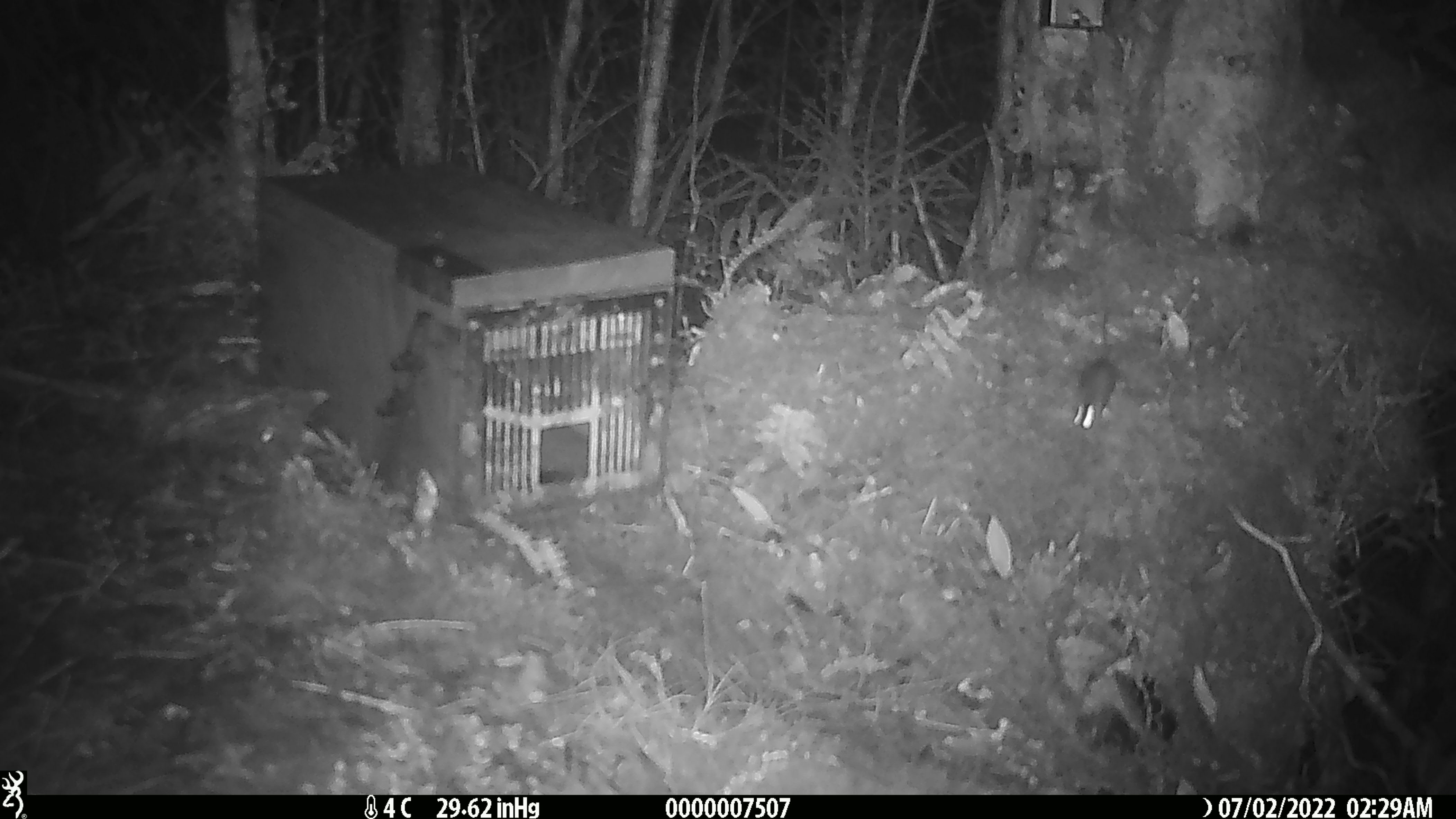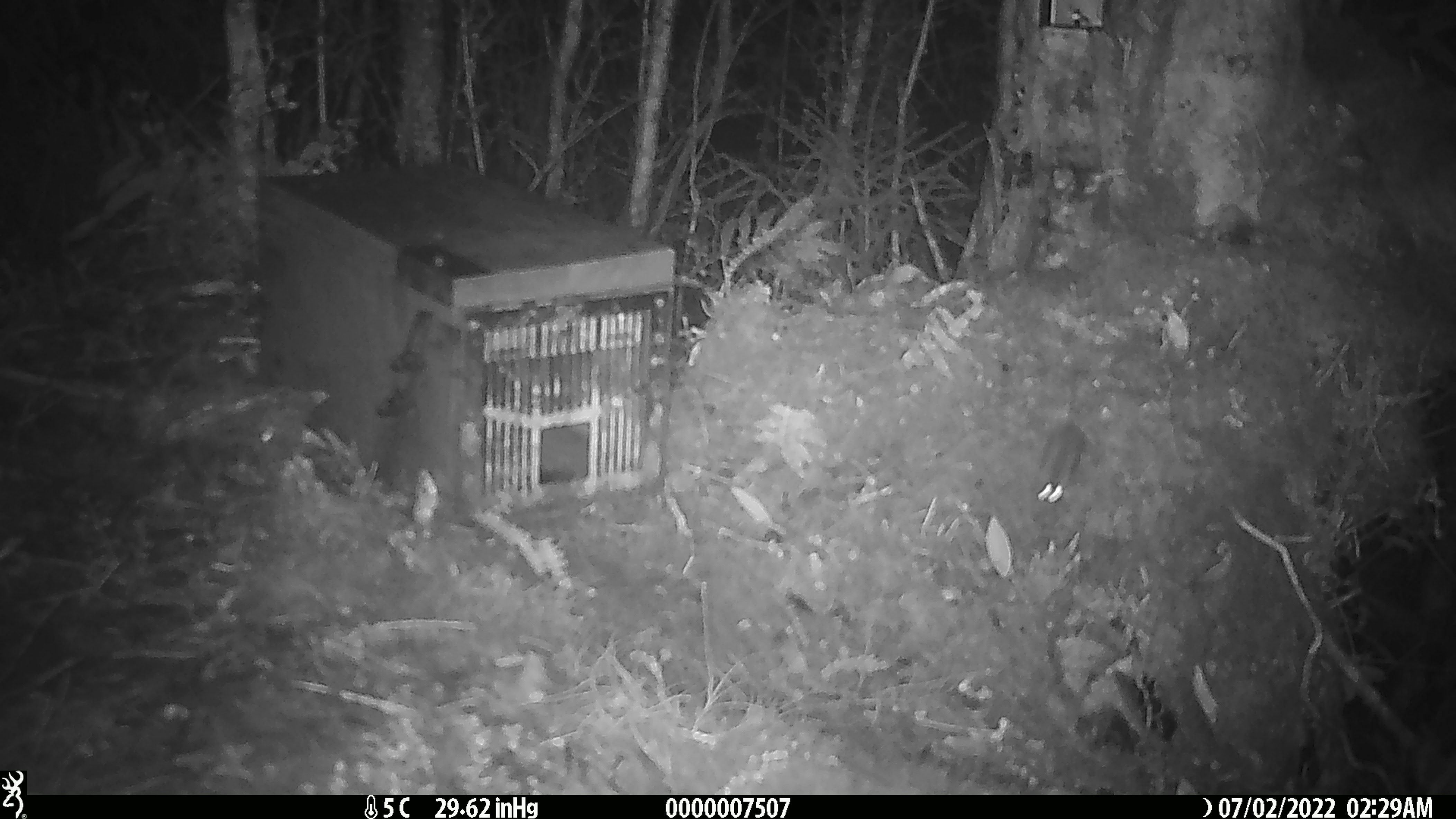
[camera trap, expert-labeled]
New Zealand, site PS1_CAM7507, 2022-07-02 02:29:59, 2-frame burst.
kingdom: Animalia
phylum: Chordata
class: Mammalia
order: Rodentia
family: Muridae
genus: Mus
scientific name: Mus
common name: mouse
Mouse (Mus).